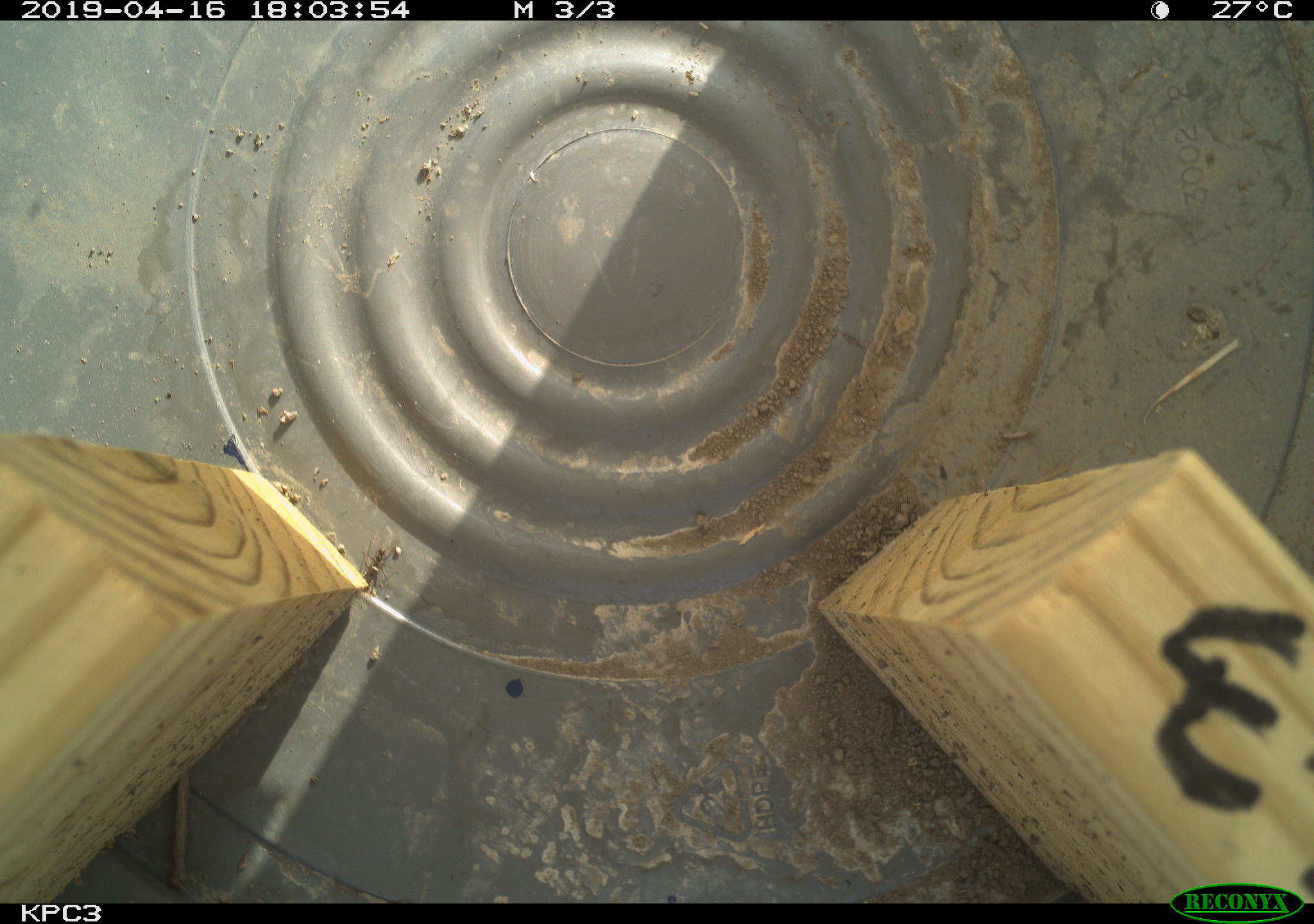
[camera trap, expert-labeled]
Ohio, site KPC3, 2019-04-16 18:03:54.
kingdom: Animalia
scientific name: Animalia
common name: animal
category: invertebrate